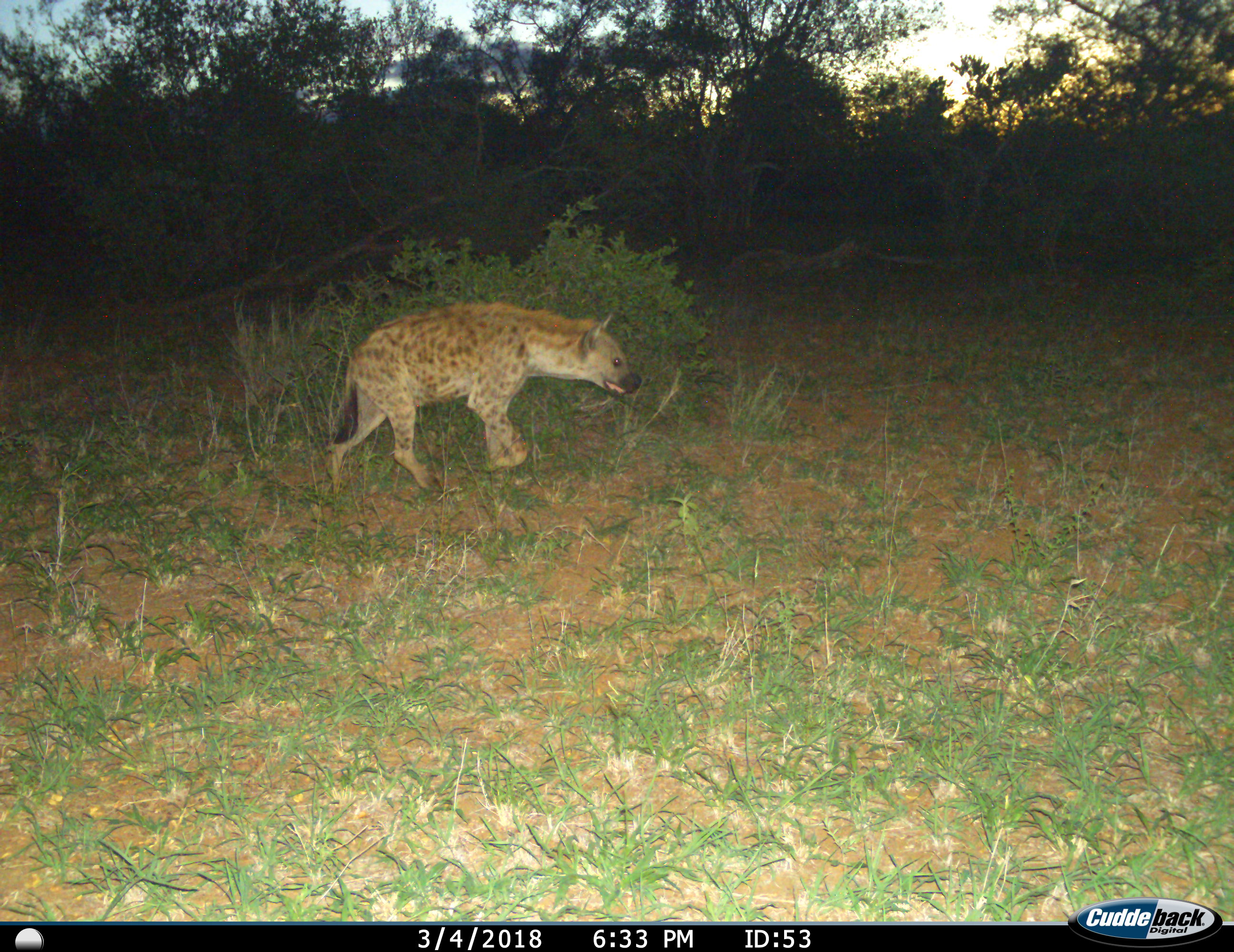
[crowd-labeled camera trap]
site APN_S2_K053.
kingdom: Animalia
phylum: Chordata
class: Mammalia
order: Carnivora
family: Hyaenidae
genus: Crocuta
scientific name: Crocuta crocuta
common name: spotted hyena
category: hyenaspotted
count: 1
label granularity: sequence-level